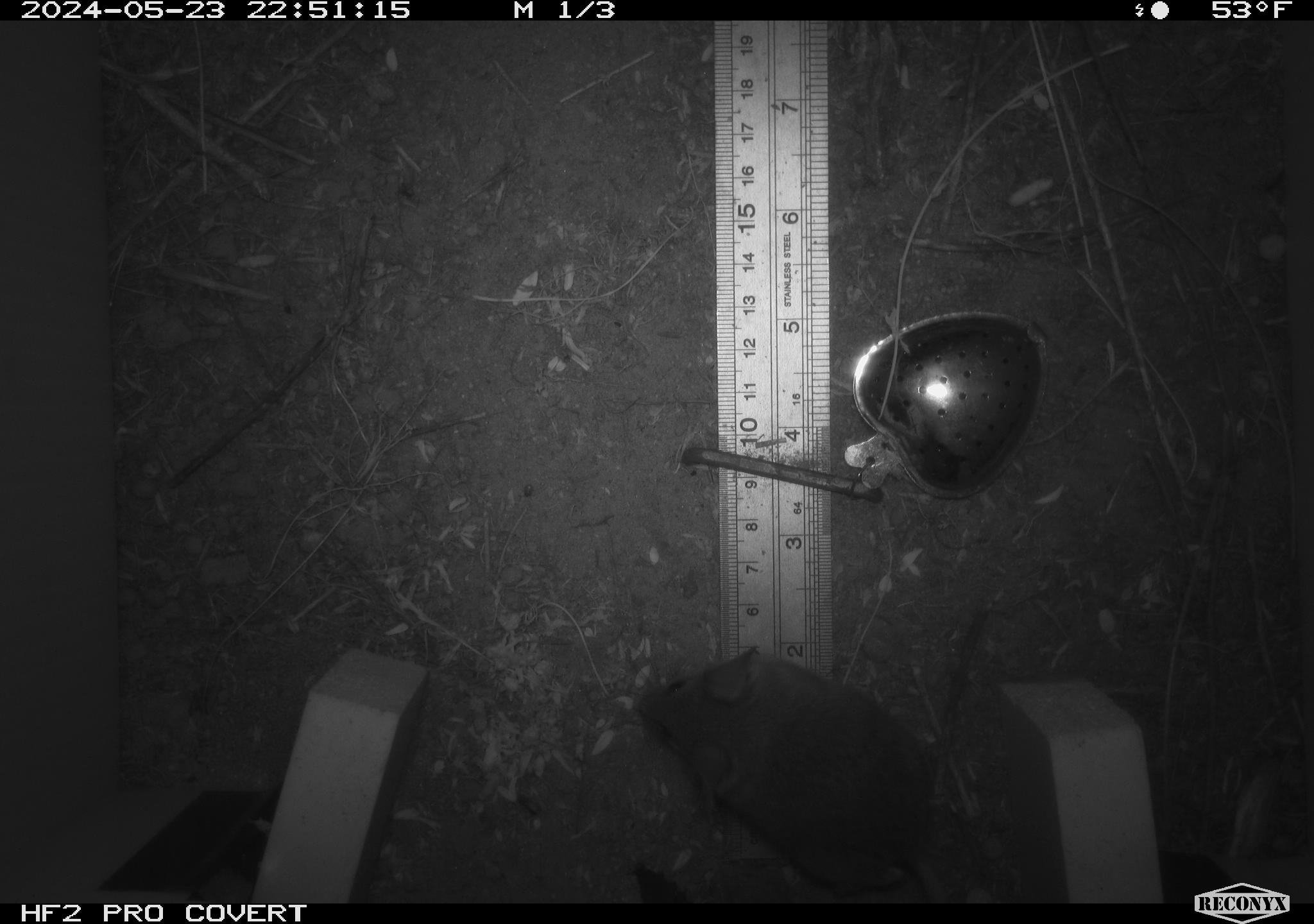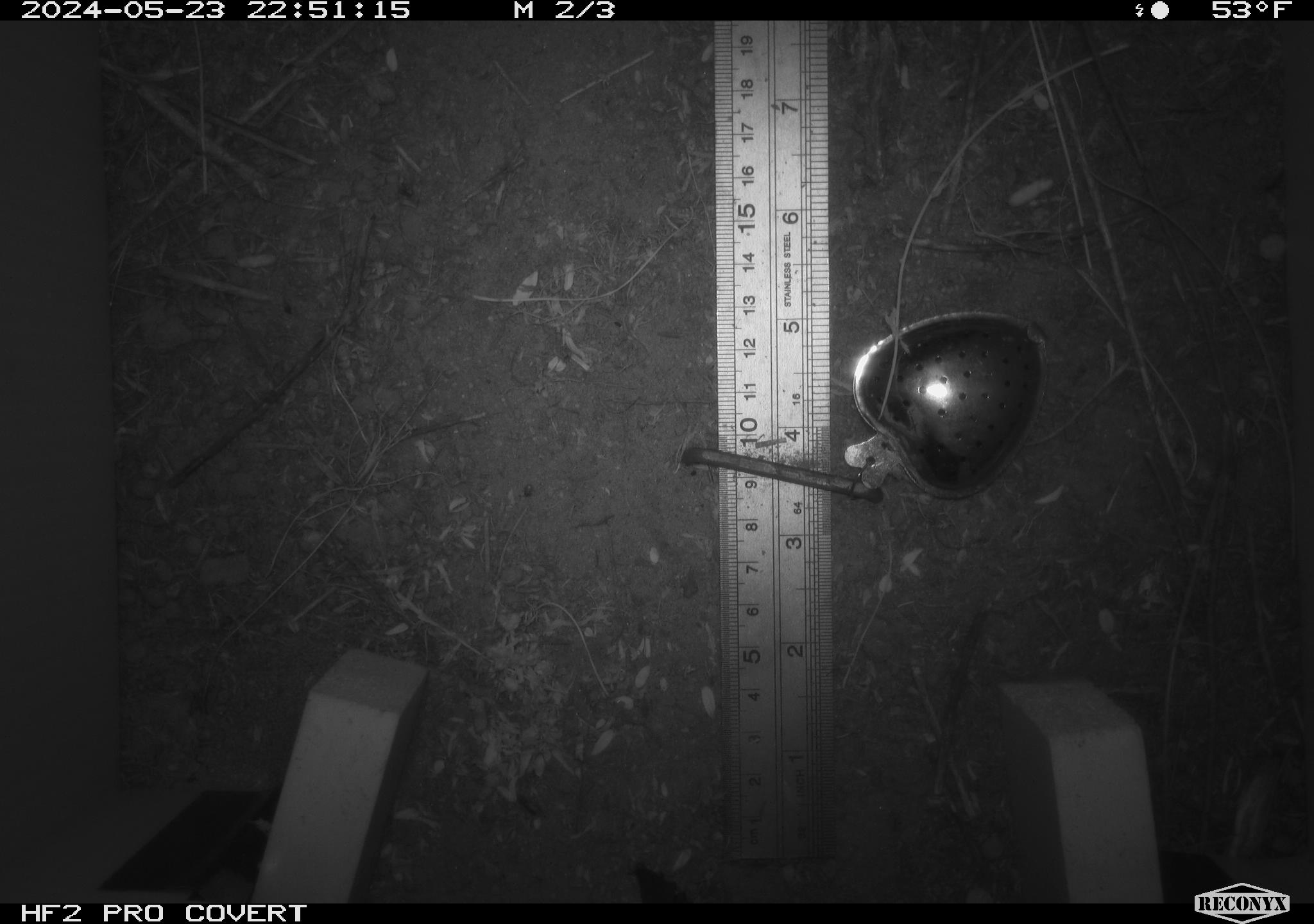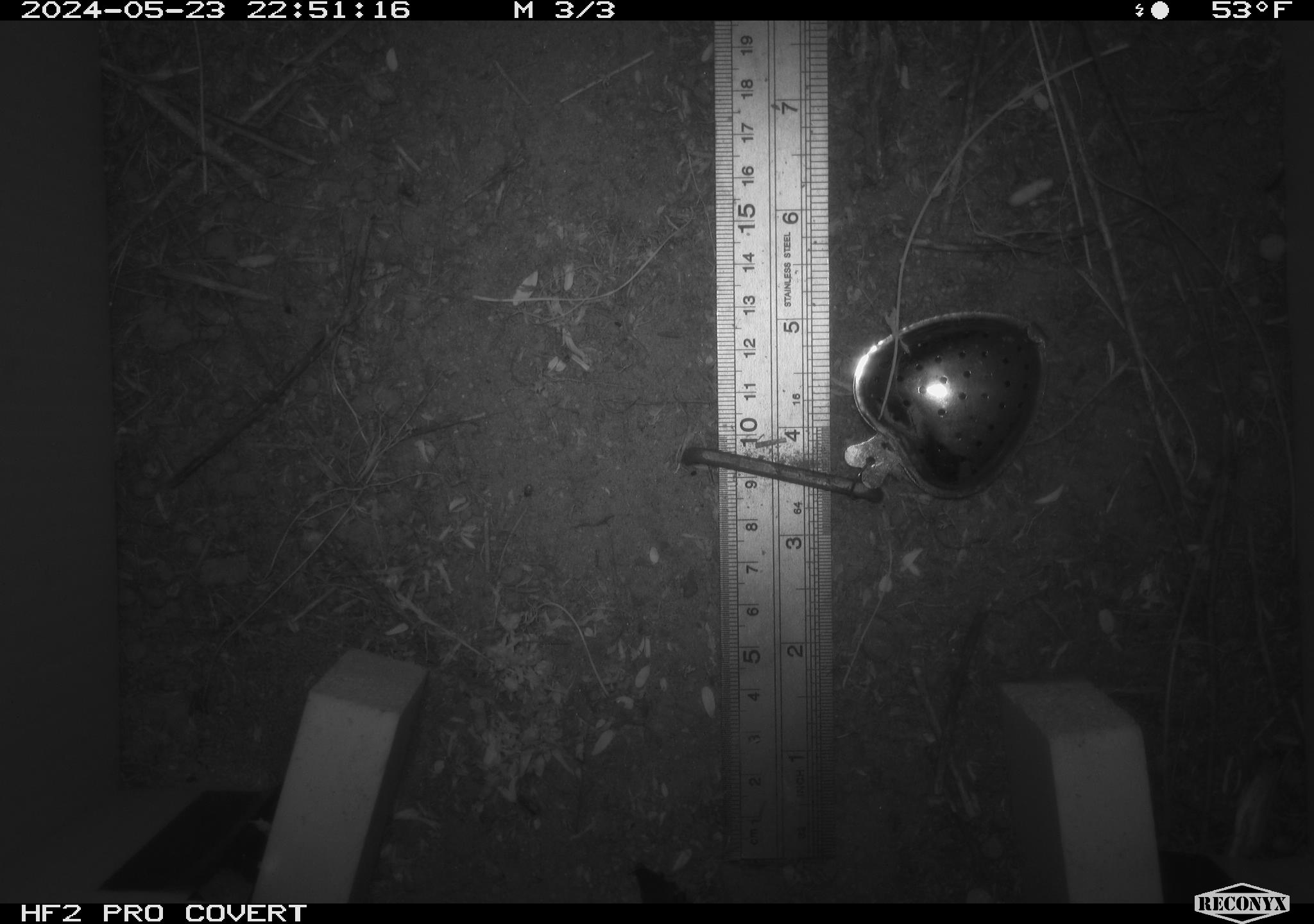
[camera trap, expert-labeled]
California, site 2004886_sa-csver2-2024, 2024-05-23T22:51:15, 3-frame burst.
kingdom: Animalia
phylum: Chordata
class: Mammalia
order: Rodentia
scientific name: Rodentia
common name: rodent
Rodent (Rodentia).